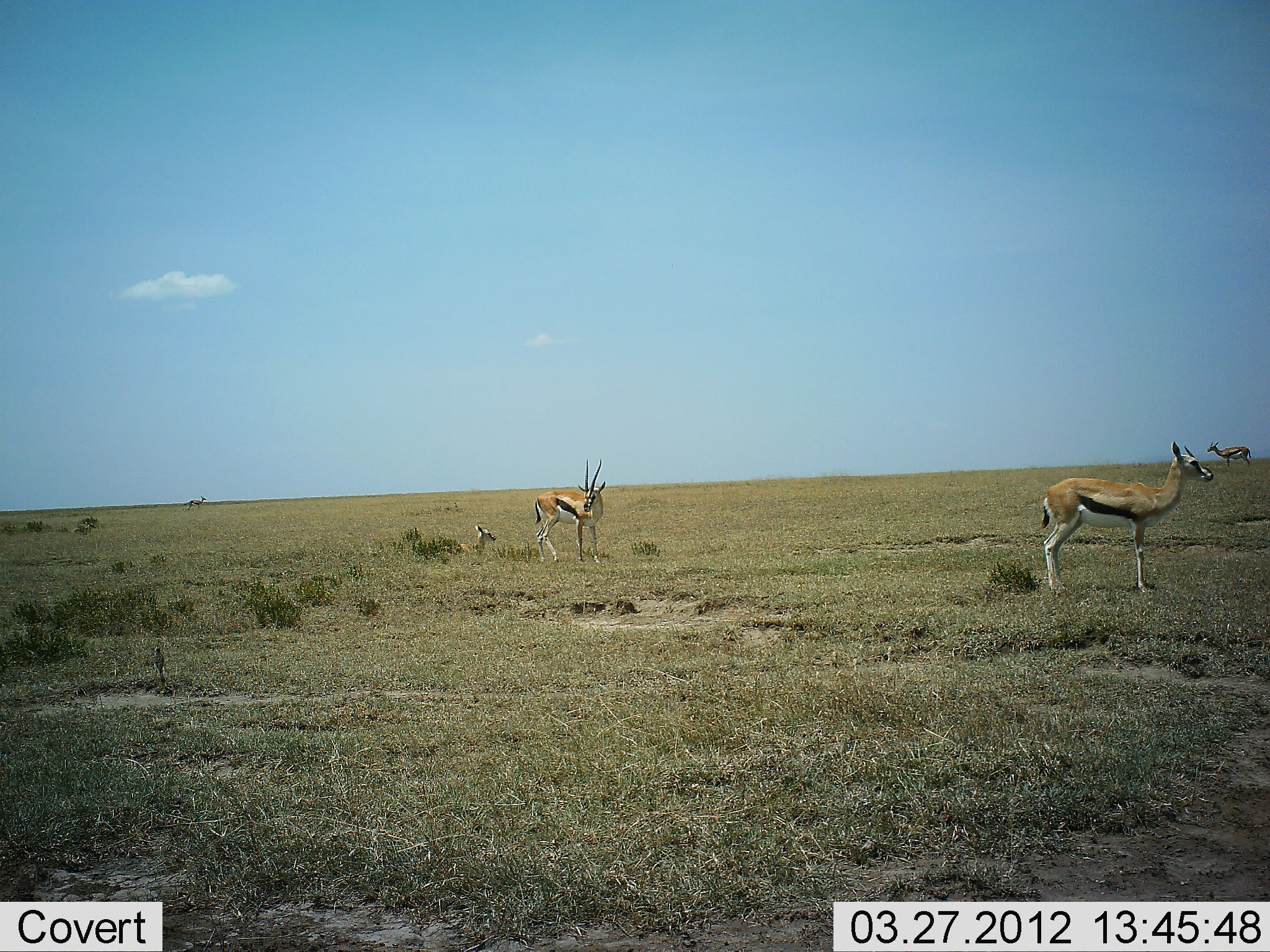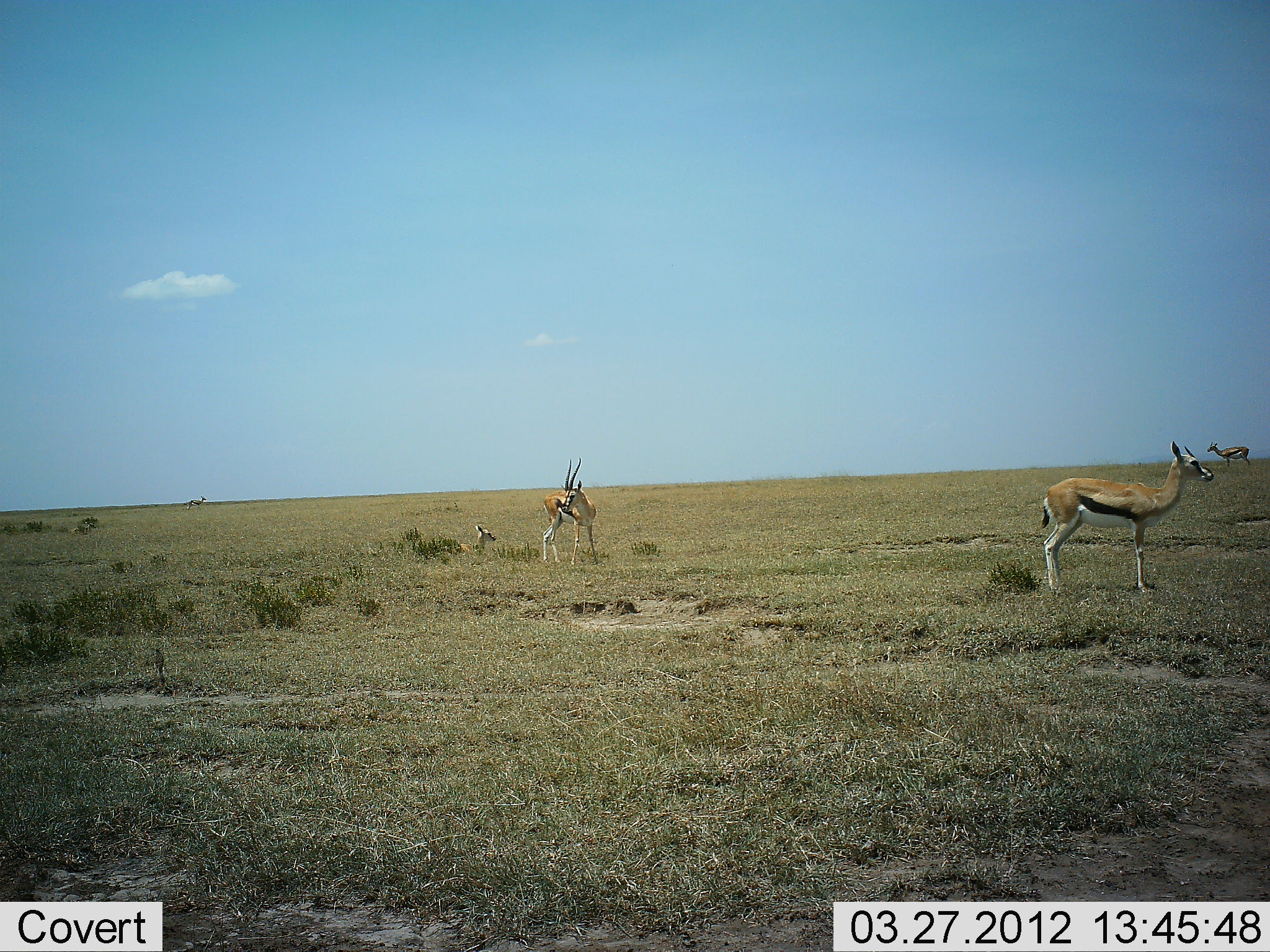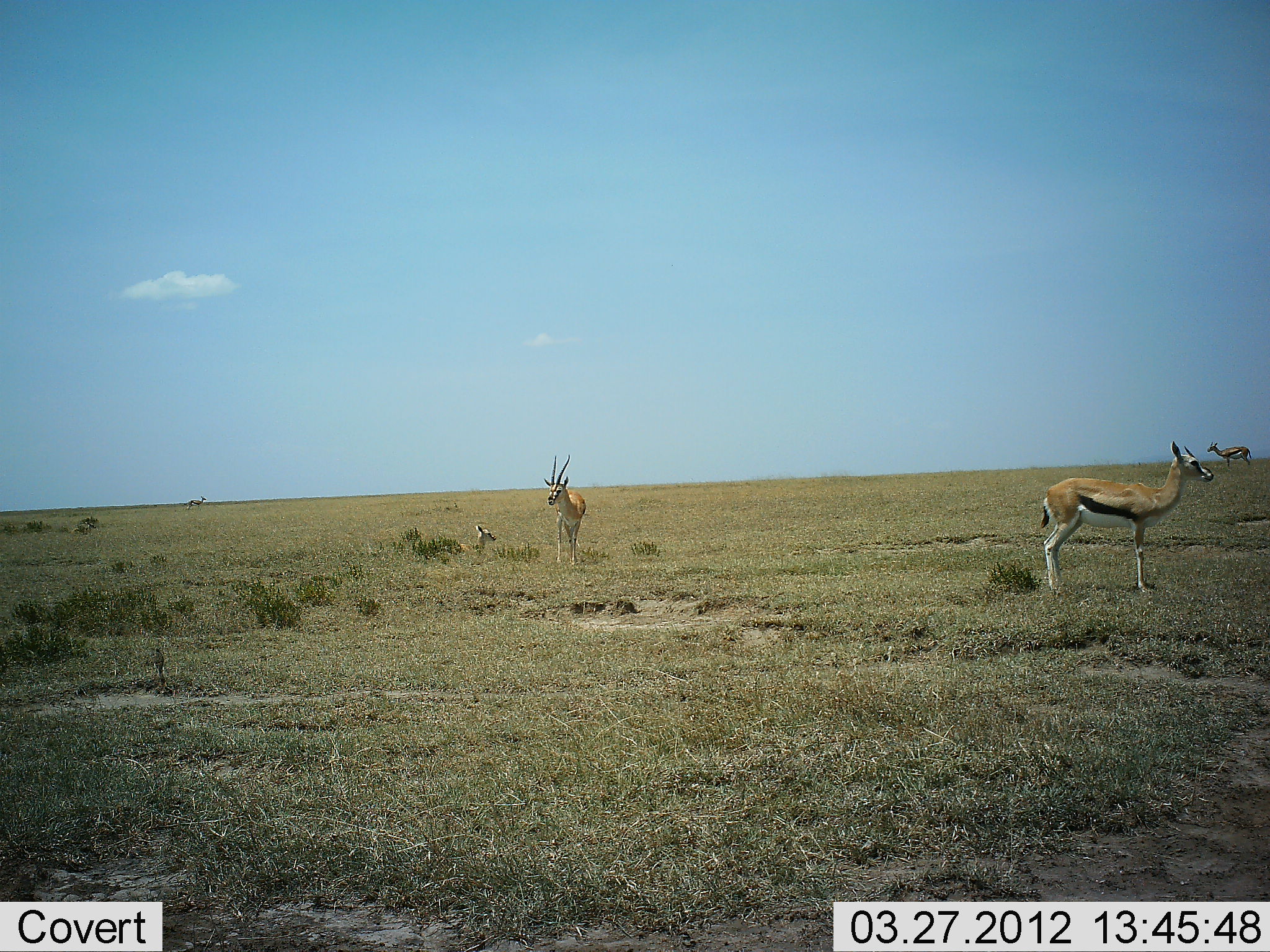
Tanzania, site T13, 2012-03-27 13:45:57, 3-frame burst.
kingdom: Animalia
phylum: Chordata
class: Mammalia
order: Artiodactyla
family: Bovidae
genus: Eudorcas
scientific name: Eudorcas thomsonii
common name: thomson's gazelle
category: gazellethomsons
Gazellethomsons (thomson's gazelle) (Eudorcas thomsonii), count 4. Behavior (volunteer vote fractions): standing 100%, resting 62%, moving 12%, interacting 0%. Young present (vote fraction): 44%. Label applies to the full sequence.